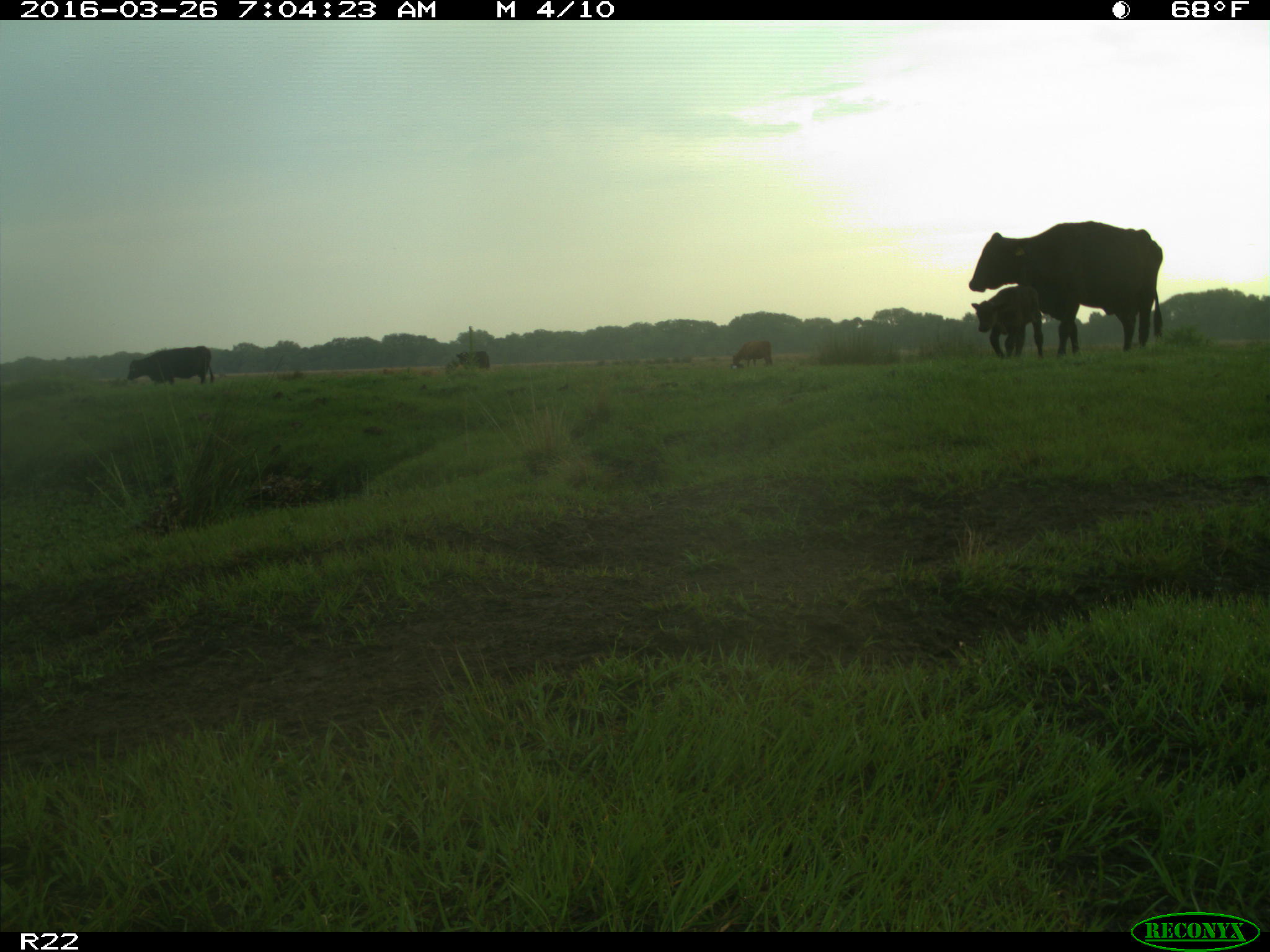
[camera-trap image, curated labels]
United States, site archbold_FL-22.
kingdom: Animalia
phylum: Chordata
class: Mammalia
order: Artiodactyla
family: Bovidae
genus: Bos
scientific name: Bos taurus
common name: domestic cow